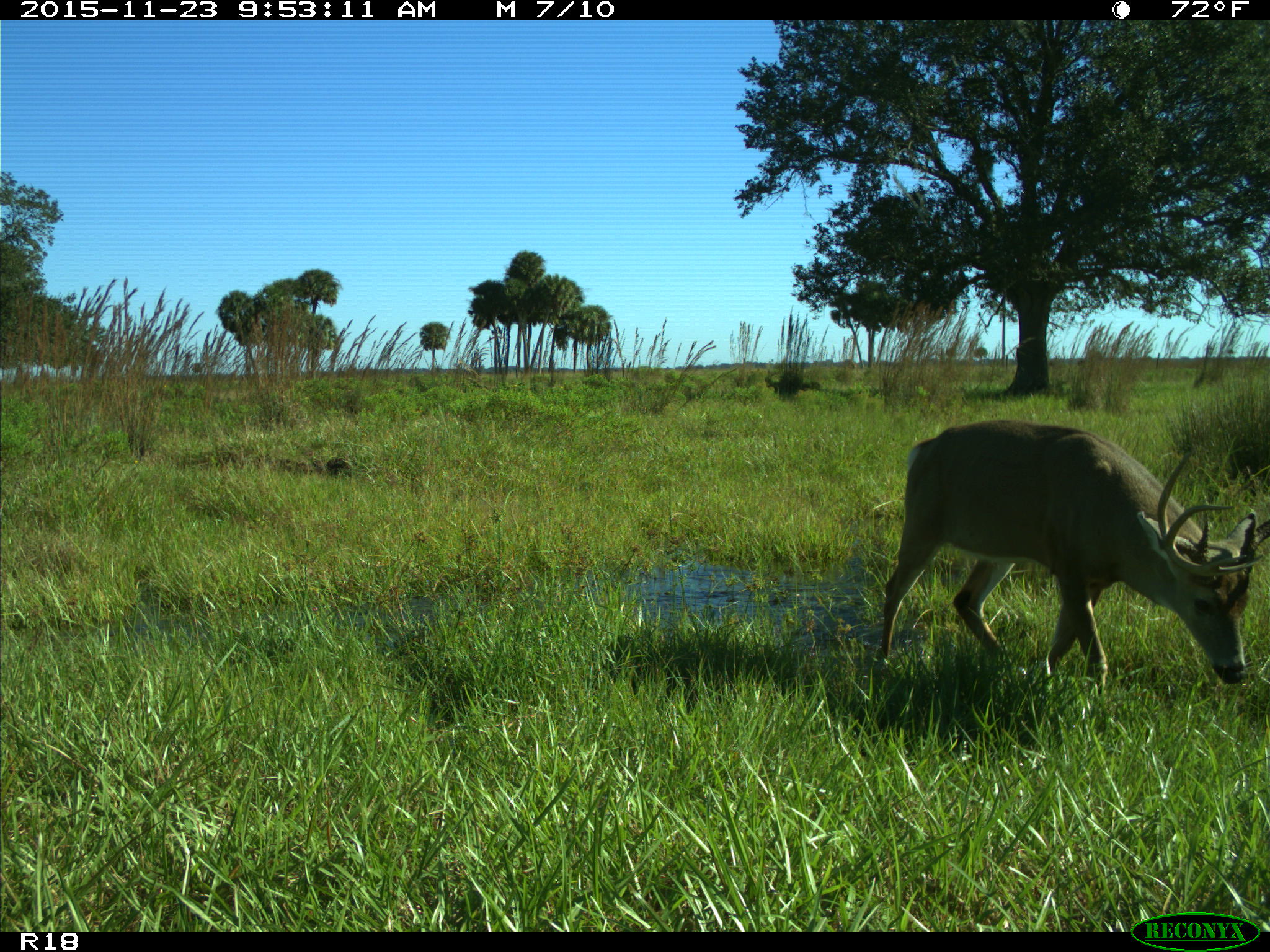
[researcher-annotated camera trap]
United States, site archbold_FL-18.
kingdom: Animalia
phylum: Chordata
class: Mammalia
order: Artiodactyla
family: Cervidae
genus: Odocoileus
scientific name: Odocoileus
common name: deer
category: unidentified deer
Unidentified deer (deer) (Odocoileus).